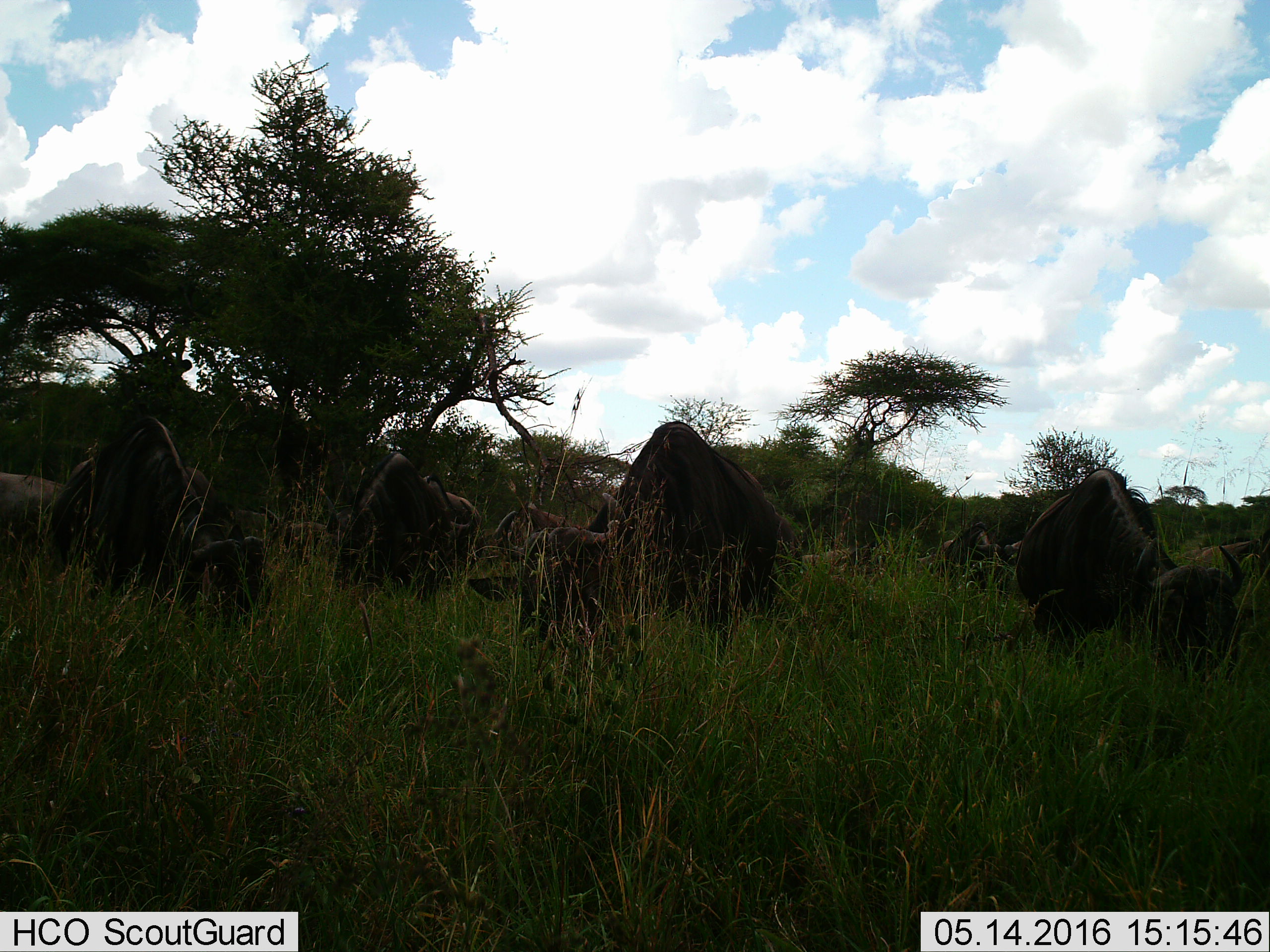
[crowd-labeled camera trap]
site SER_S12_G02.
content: unidentified animal